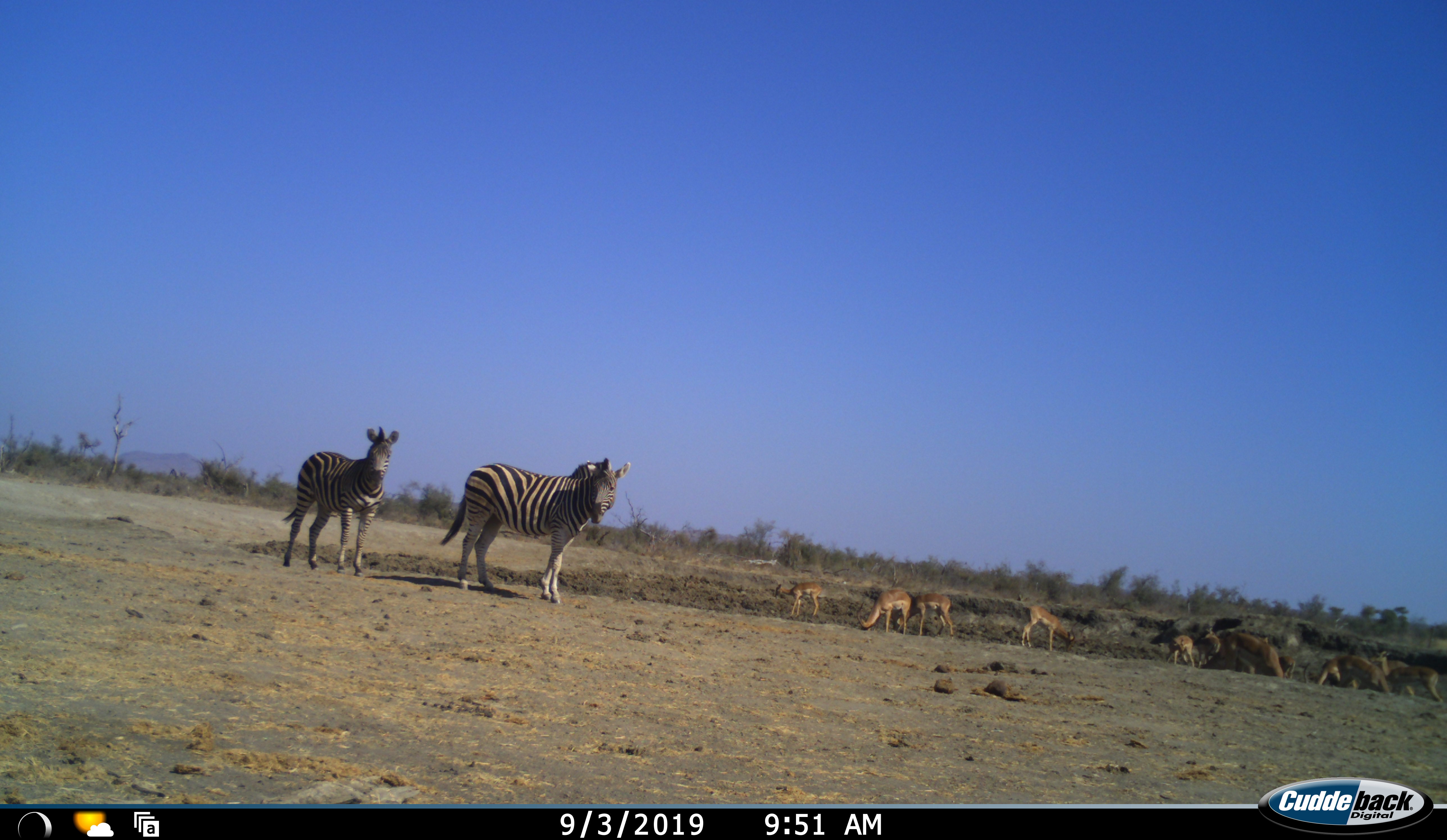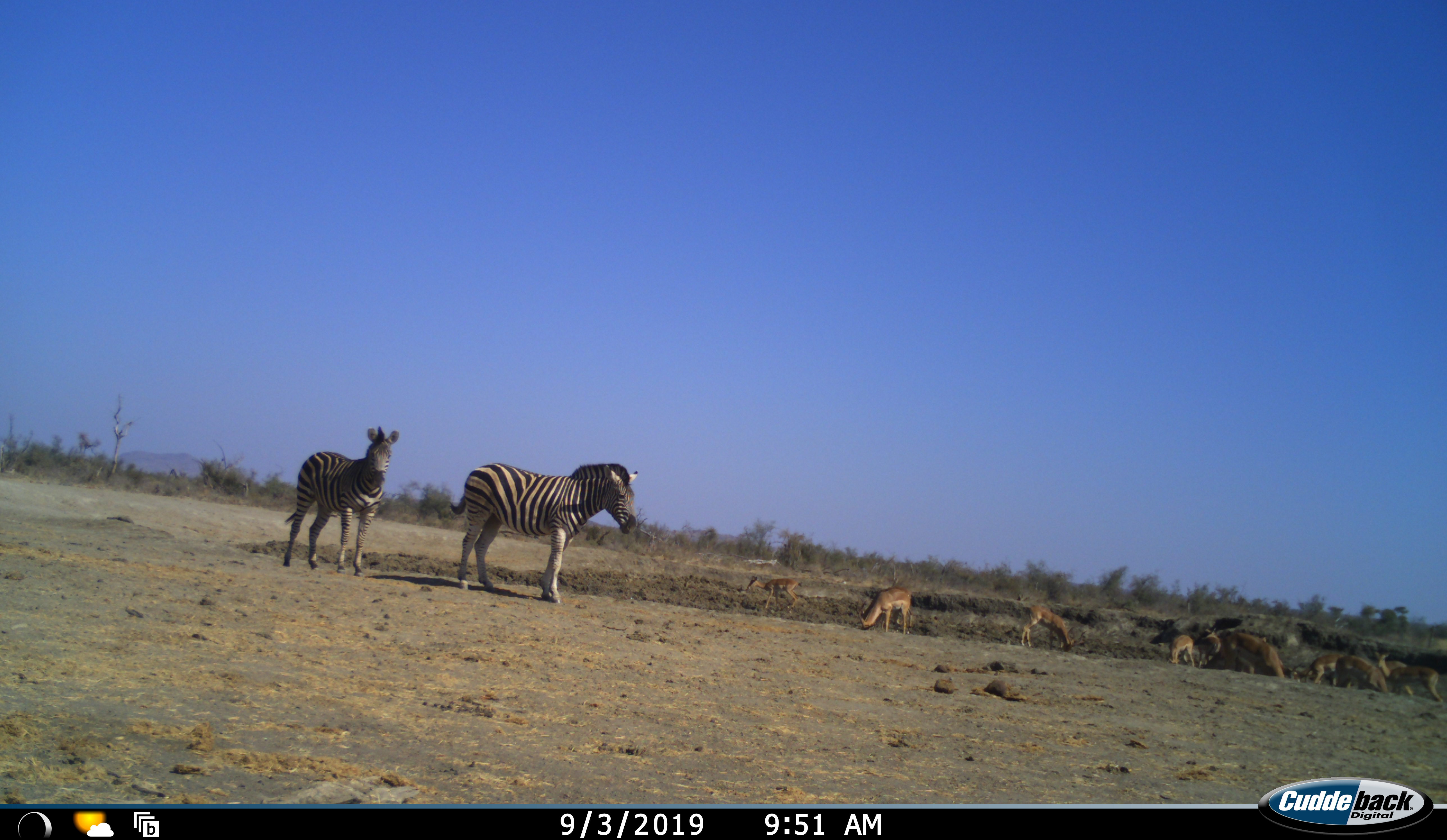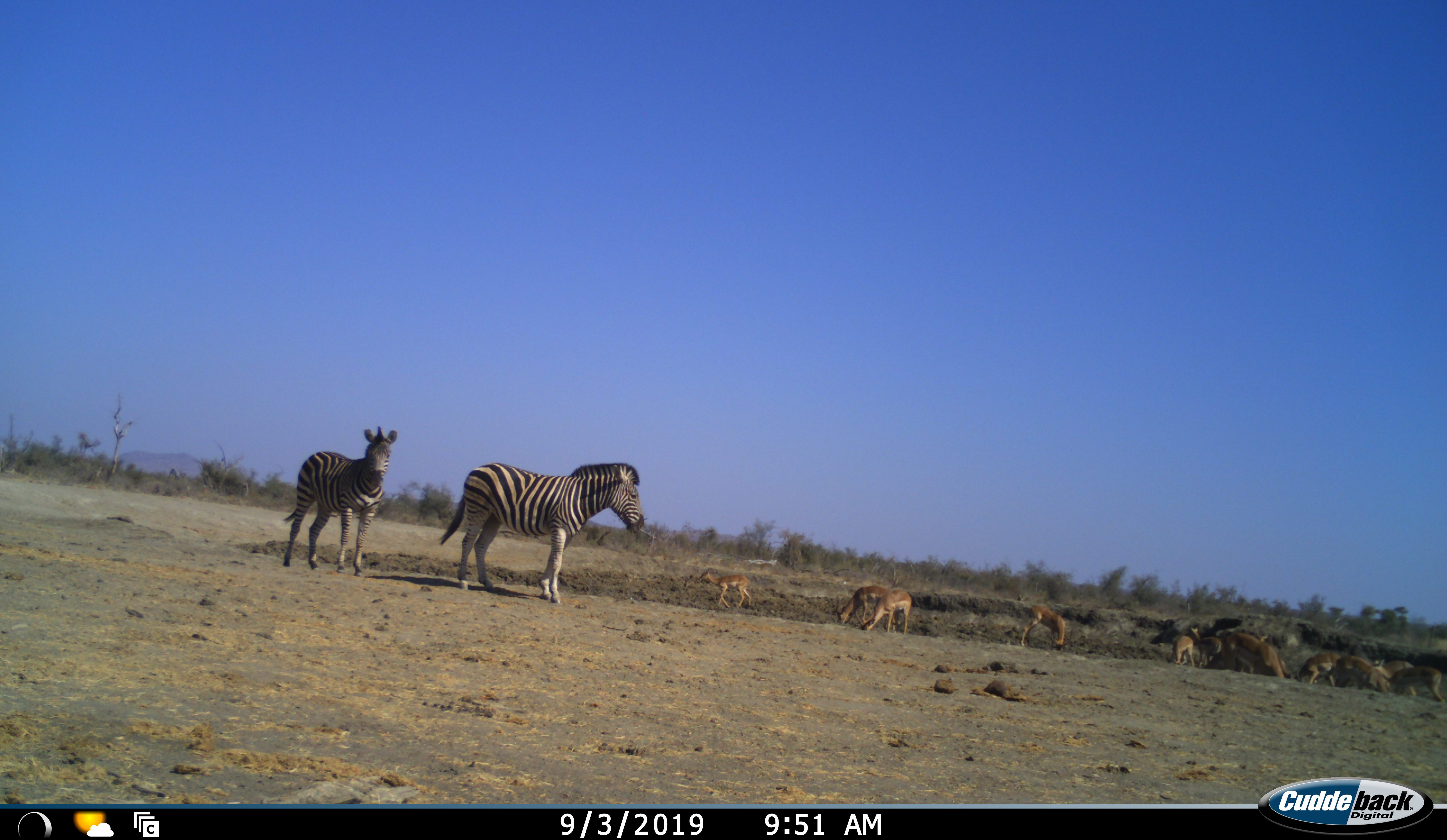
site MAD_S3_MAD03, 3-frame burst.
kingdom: Animalia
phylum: Chordata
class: Mammalia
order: Artiodactyla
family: Bovidae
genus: Aepyceros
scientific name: Aepyceros melampus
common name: impala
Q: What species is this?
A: Impala (Aepyceros melampus).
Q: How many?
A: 11-50.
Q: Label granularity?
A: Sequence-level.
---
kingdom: Animalia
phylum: Chordata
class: Mammalia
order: Perissodactyla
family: Equidae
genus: Equus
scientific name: Equus quagga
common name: plains zebra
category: zebraplains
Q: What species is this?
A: Zebraplains (plains zebra) (Equus quagga).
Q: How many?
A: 2.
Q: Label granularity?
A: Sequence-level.